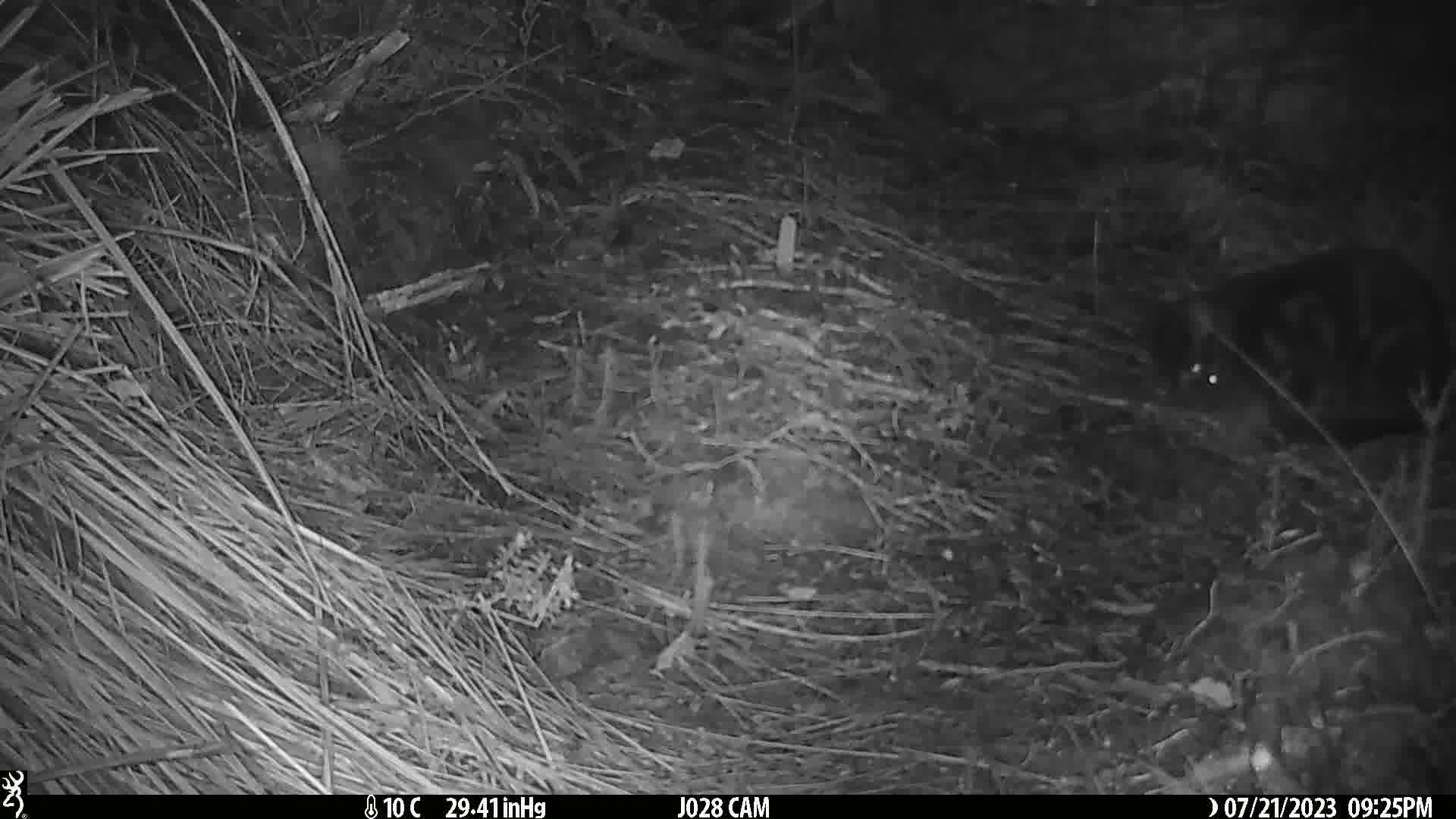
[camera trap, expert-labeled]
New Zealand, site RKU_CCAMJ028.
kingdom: Animalia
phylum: Chordata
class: Mammalia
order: Carnivora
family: Felidae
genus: Felis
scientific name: Felis catus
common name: domestic cat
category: cat